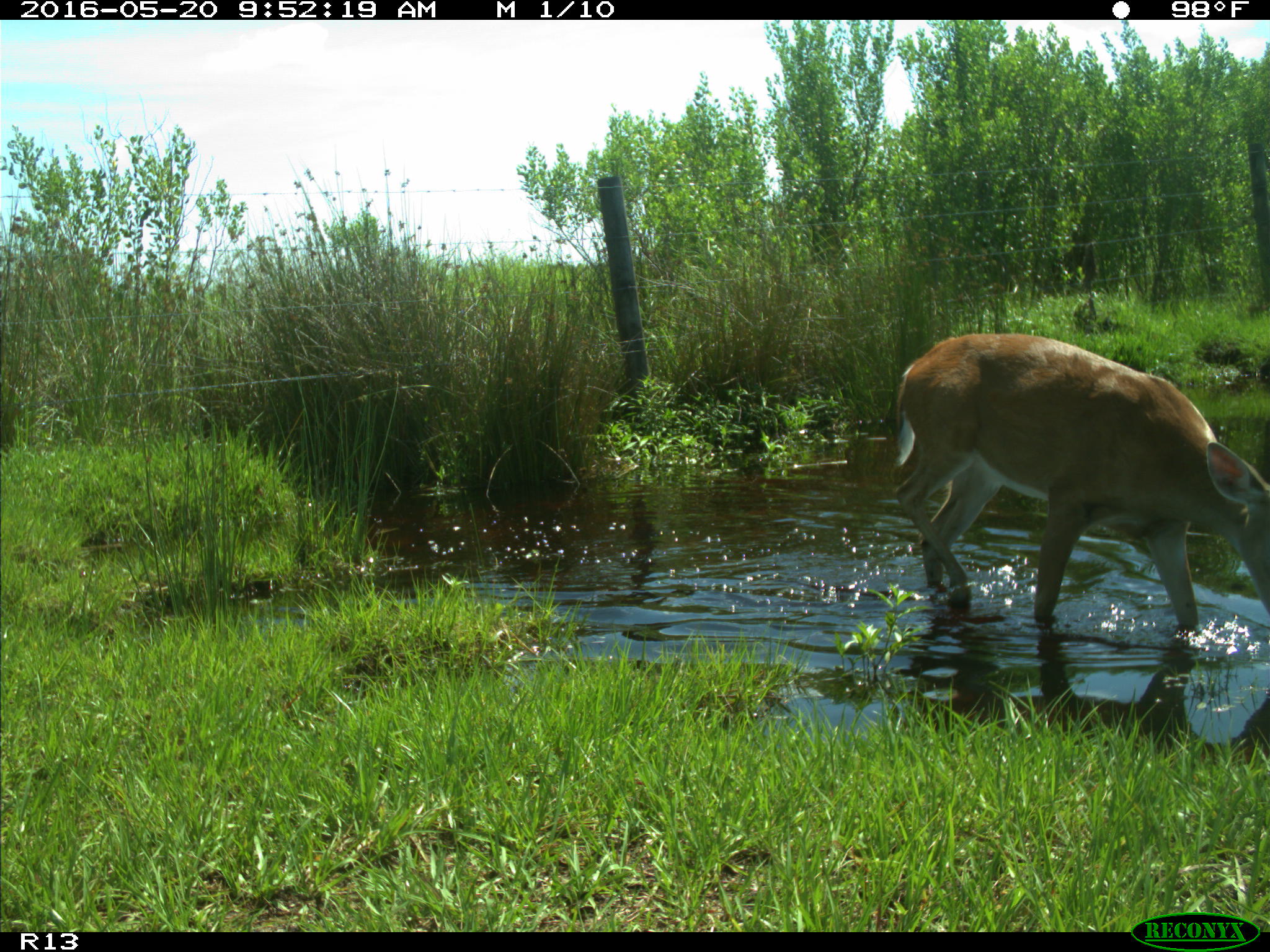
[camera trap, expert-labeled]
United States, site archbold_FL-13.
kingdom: Animalia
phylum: Chordata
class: Mammalia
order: Artiodactyla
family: Cervidae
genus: Odocoileus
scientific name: Odocoileus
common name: deer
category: unidentified deer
Unidentified deer (deer) (Odocoileus).